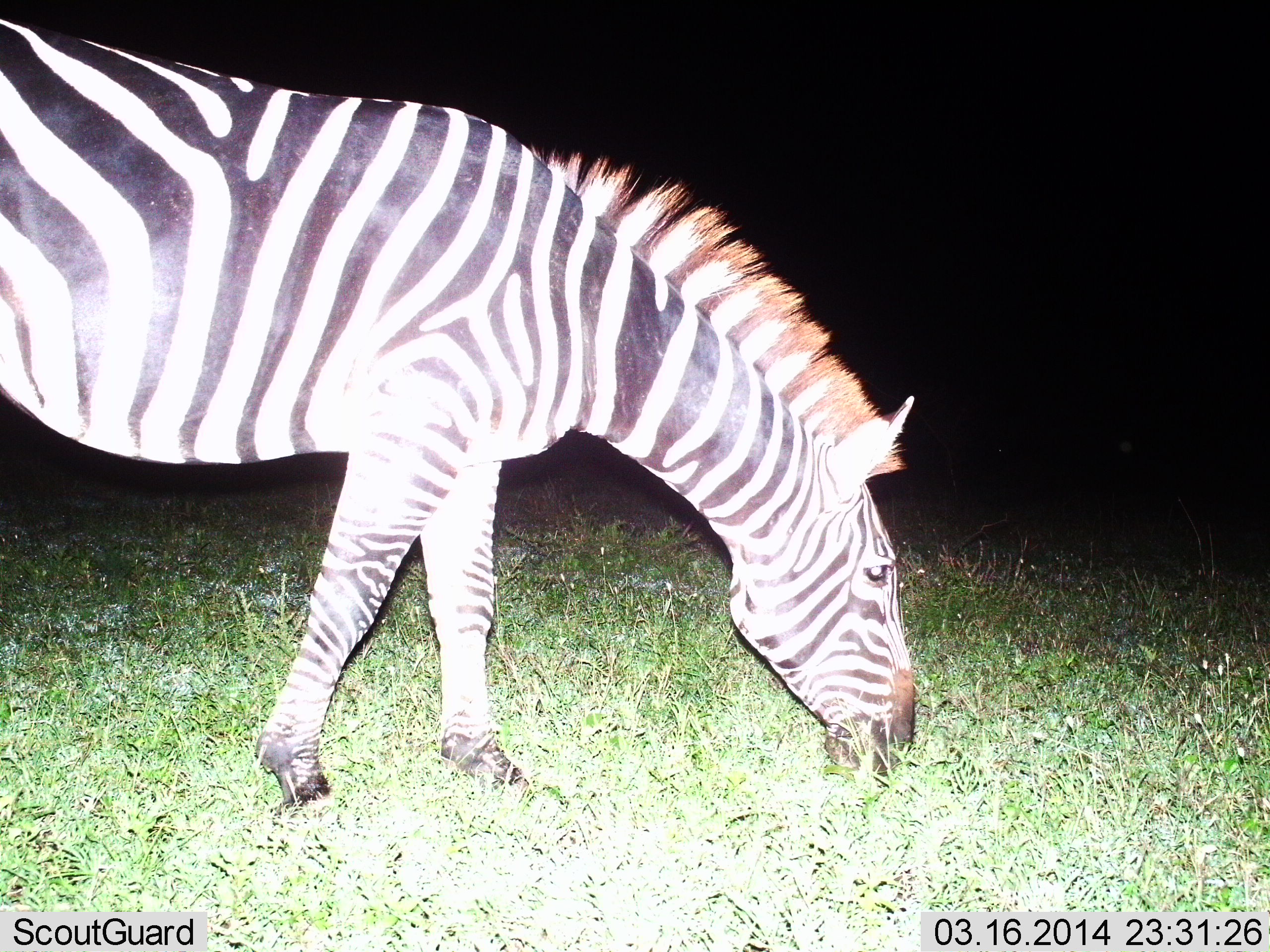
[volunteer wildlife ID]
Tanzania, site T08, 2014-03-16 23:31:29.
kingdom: Animalia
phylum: Chordata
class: Mammalia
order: Perissodactyla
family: Equidae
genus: Equus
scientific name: Equus quagga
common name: plains zebra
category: zebra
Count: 1.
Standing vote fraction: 10%.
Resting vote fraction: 0%.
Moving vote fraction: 5%.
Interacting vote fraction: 0%.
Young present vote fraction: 0%.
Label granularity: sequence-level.